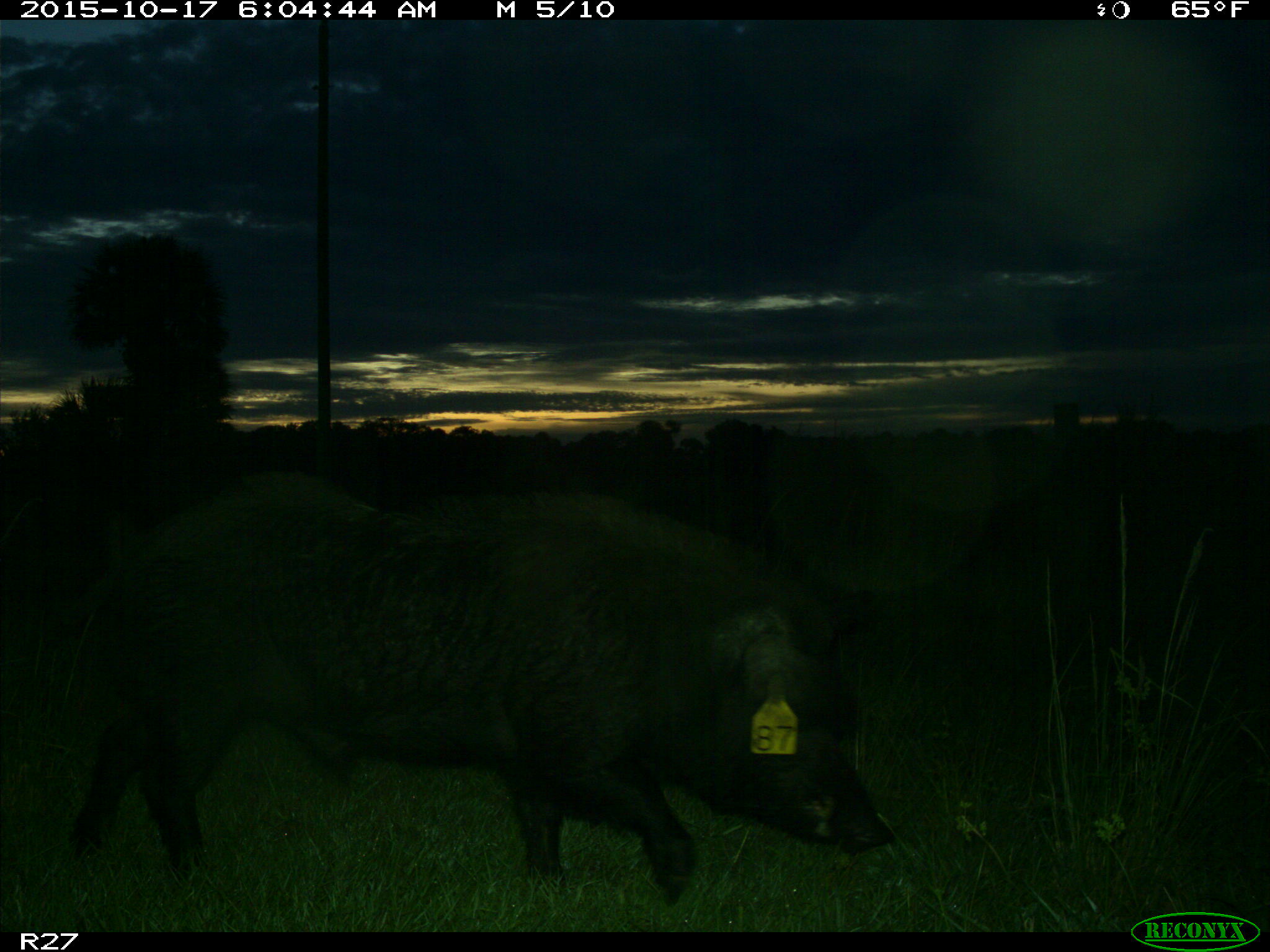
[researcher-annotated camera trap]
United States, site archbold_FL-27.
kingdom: Animalia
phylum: Chordata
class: Mammalia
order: Artiodactyla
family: Suidae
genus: Sus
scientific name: Sus scrofa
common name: wild boar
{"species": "Sus scrofa (wild boar)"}